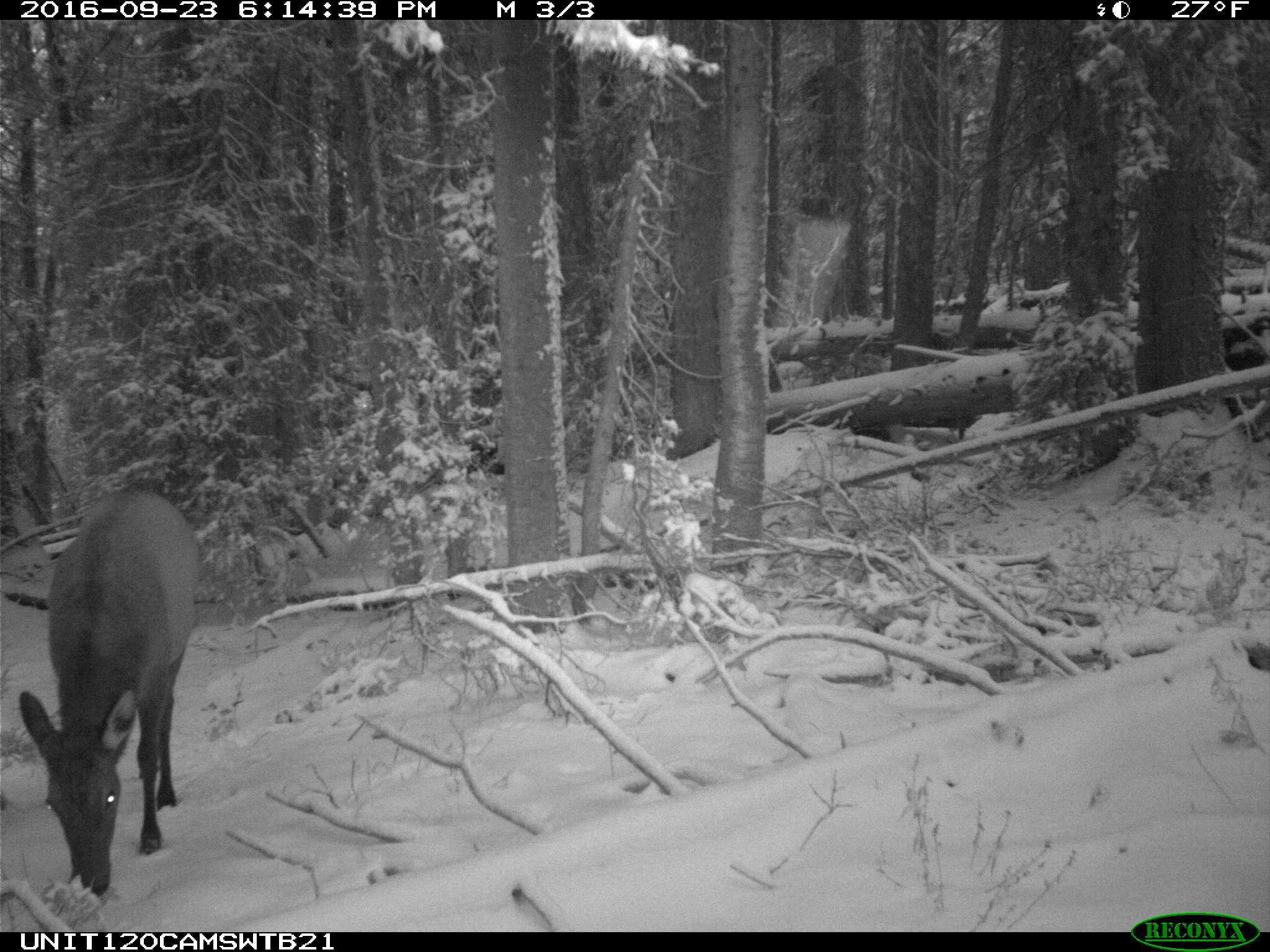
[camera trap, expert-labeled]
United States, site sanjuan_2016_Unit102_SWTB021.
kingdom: Animalia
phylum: Chordata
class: Mammalia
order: Artiodactyla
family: Cervidae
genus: Cervus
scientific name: Cervus elaphus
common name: red deer